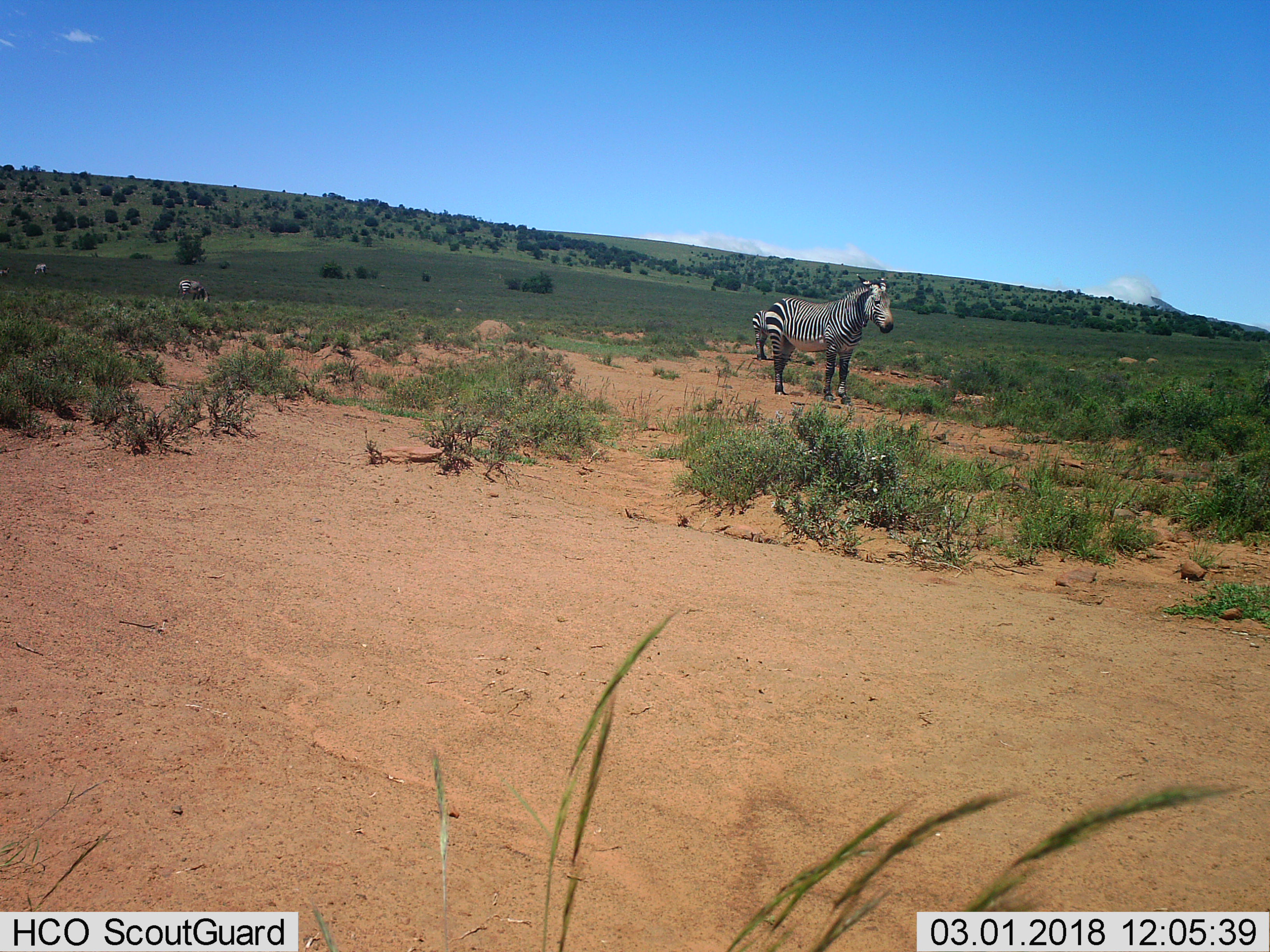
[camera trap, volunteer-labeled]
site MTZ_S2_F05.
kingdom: Animalia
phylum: Chordata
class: Mammalia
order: Perissodactyla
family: Equidae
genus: Equus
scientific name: Equus zebra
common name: mountain zebra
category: zebramountain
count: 4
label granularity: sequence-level